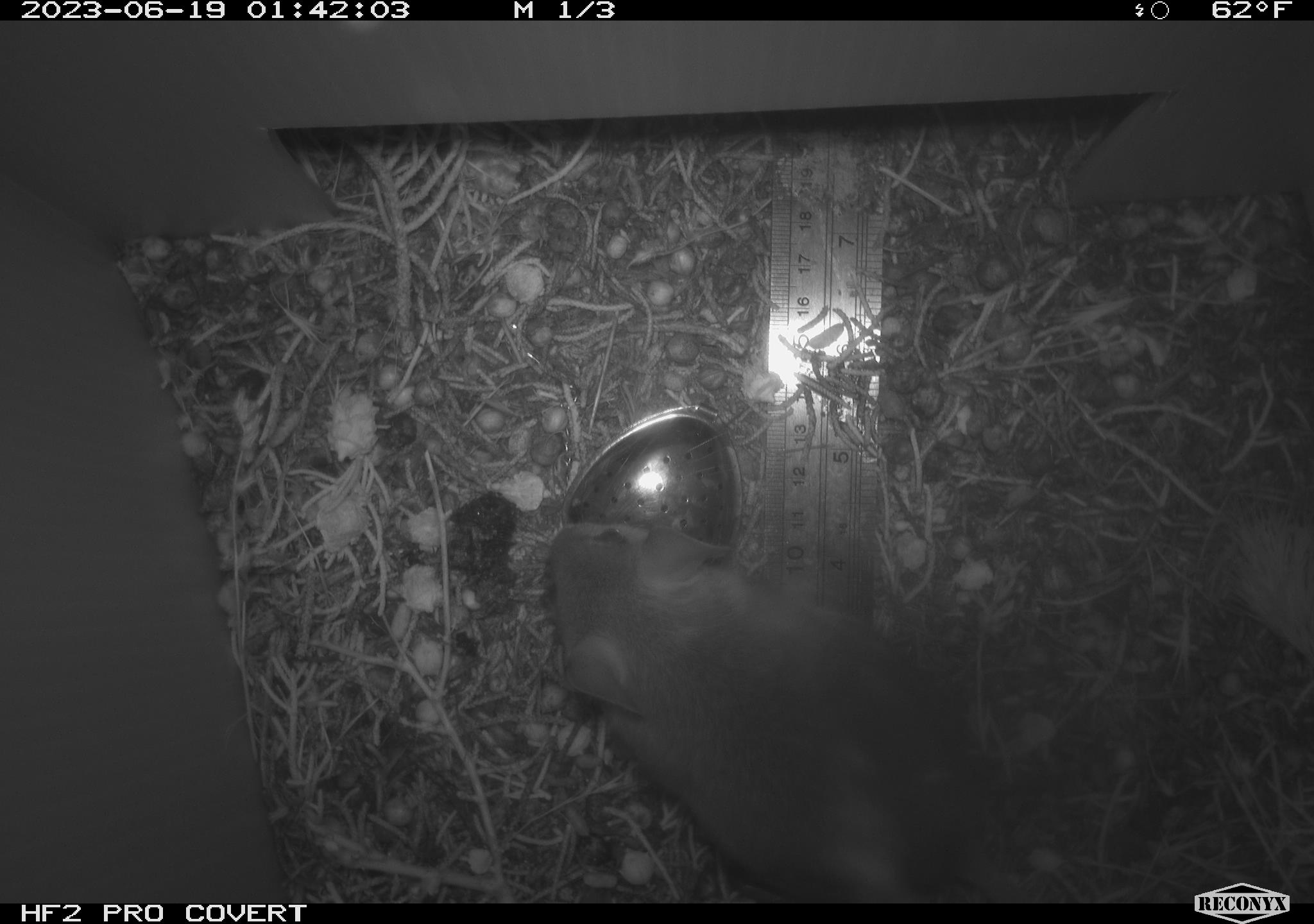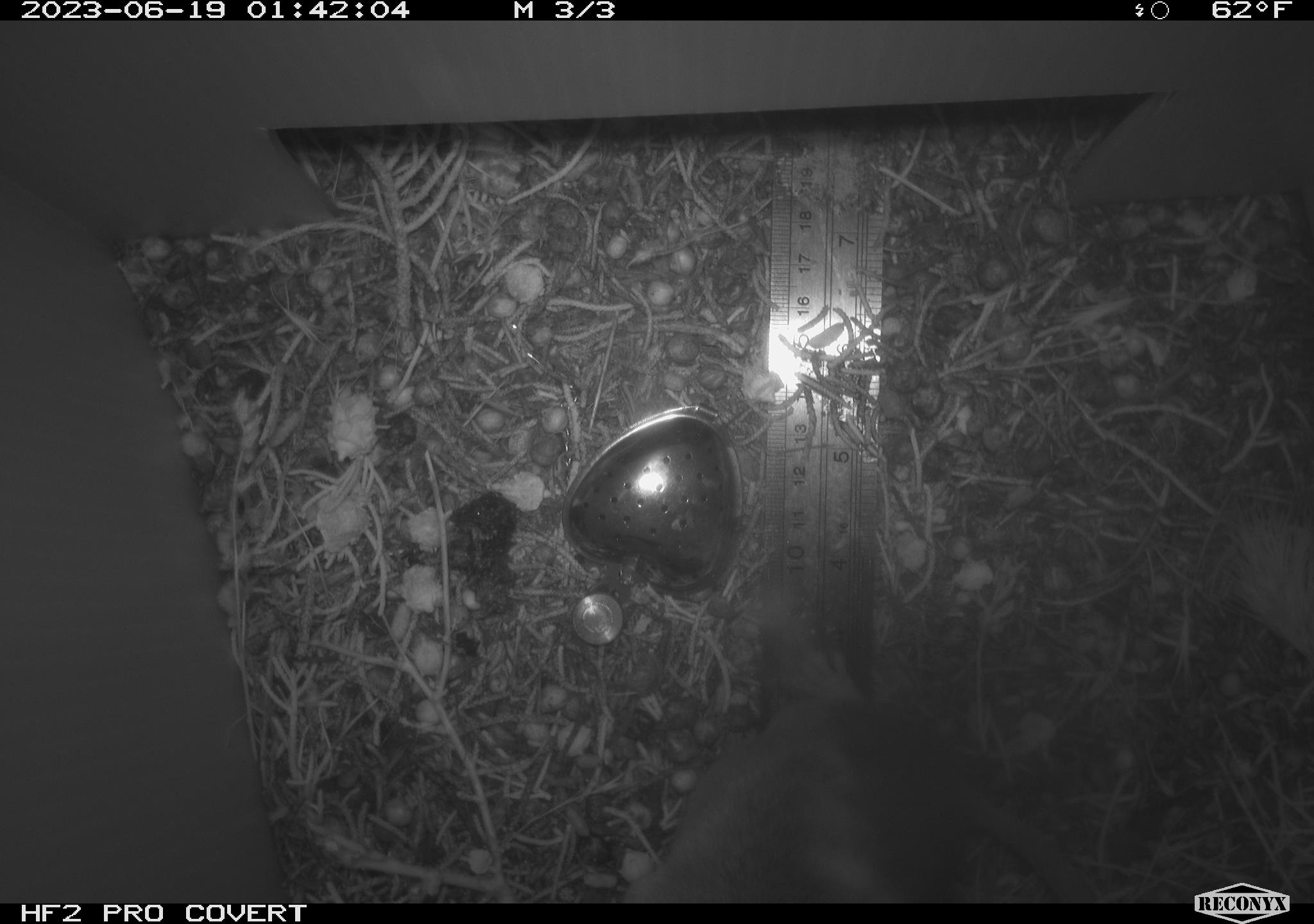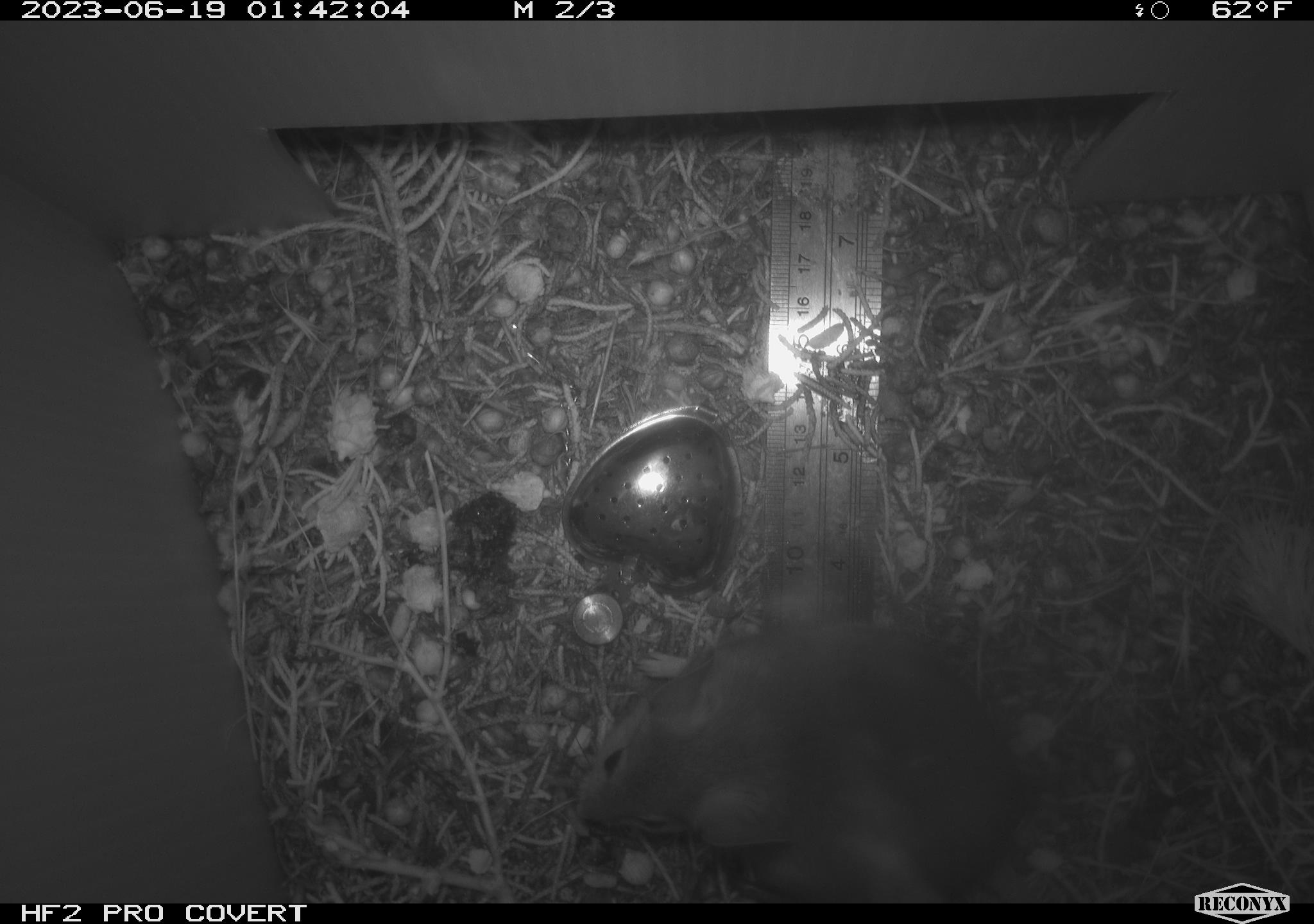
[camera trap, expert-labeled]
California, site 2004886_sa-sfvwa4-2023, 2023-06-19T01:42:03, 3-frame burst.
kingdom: Animalia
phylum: Chordata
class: Mammalia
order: Rodentia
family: Cricetidae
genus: Neotoma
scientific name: Neotoma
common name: pack rat or woodrat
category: neotoma species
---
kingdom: Animalia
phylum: Chordata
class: Mammalia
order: Rodentia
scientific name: Rodentia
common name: rodent